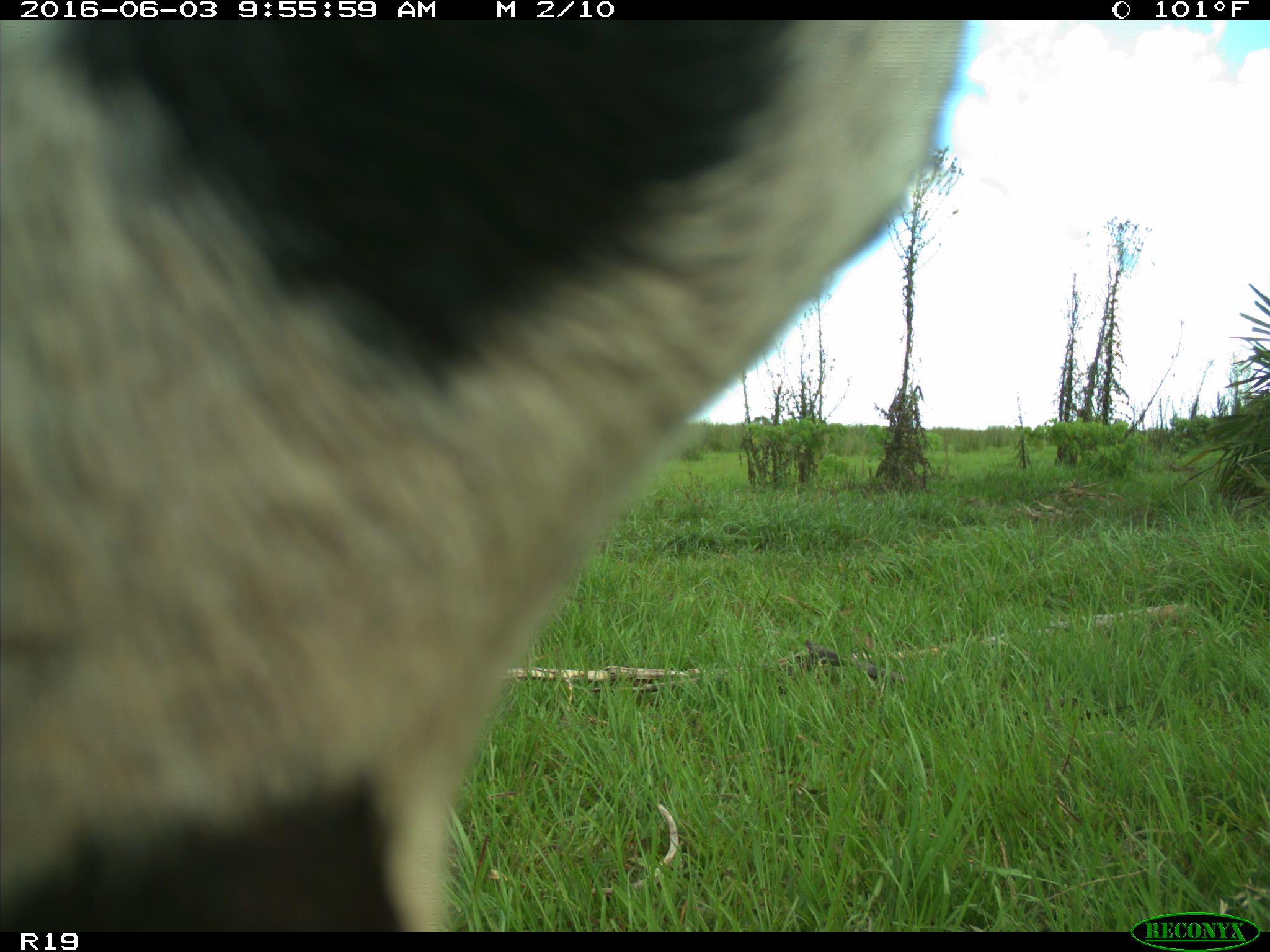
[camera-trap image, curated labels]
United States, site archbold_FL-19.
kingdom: Animalia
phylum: Chordata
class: Mammalia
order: Artiodactyla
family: Bovidae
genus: Bos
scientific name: Bos taurus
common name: domestic cow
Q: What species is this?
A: Bos taurus (domestic cow).